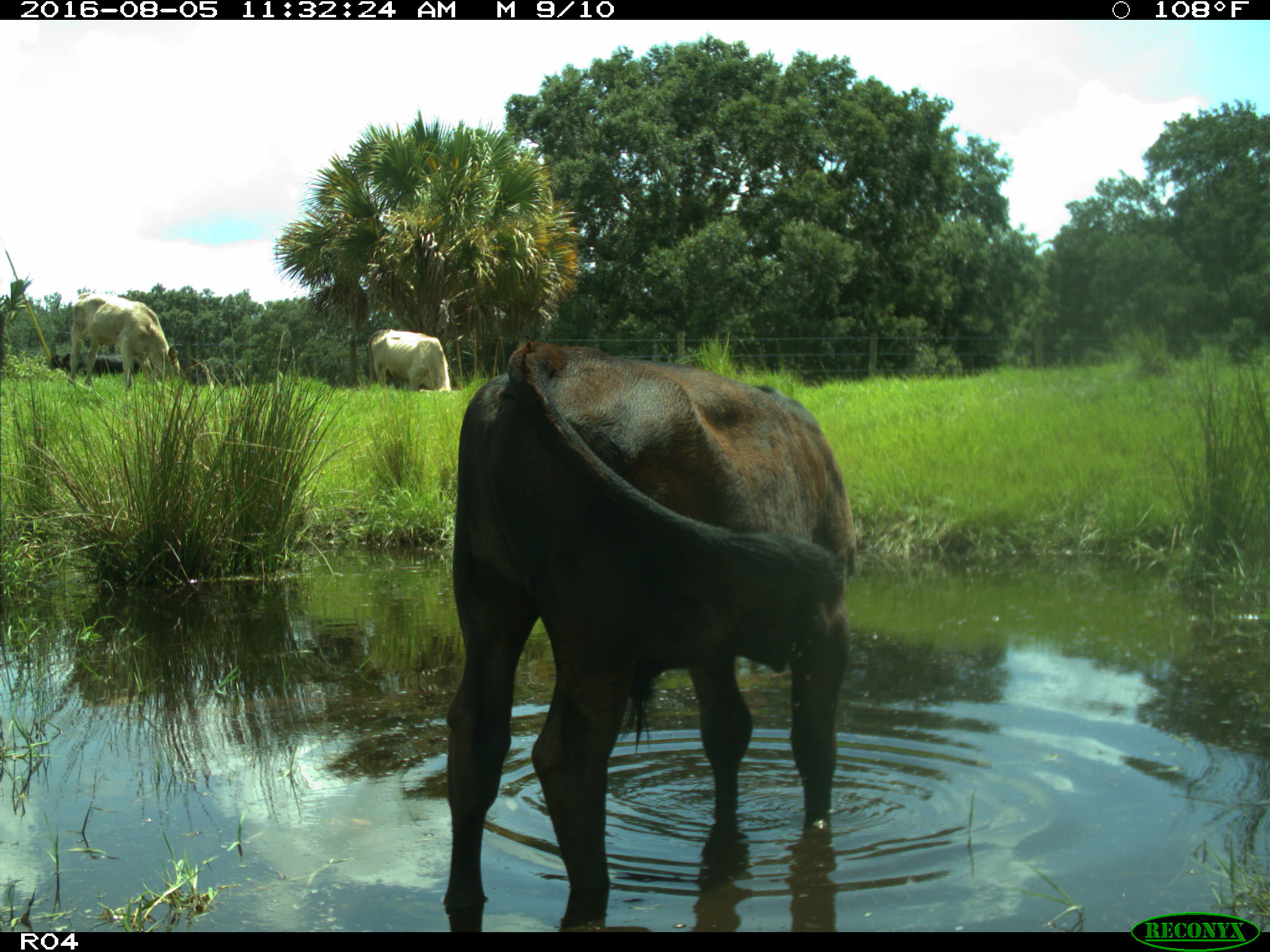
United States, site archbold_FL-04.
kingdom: Animalia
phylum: Chordata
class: Mammalia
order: Artiodactyla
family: Bovidae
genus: Bos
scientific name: Bos taurus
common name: domestic cow